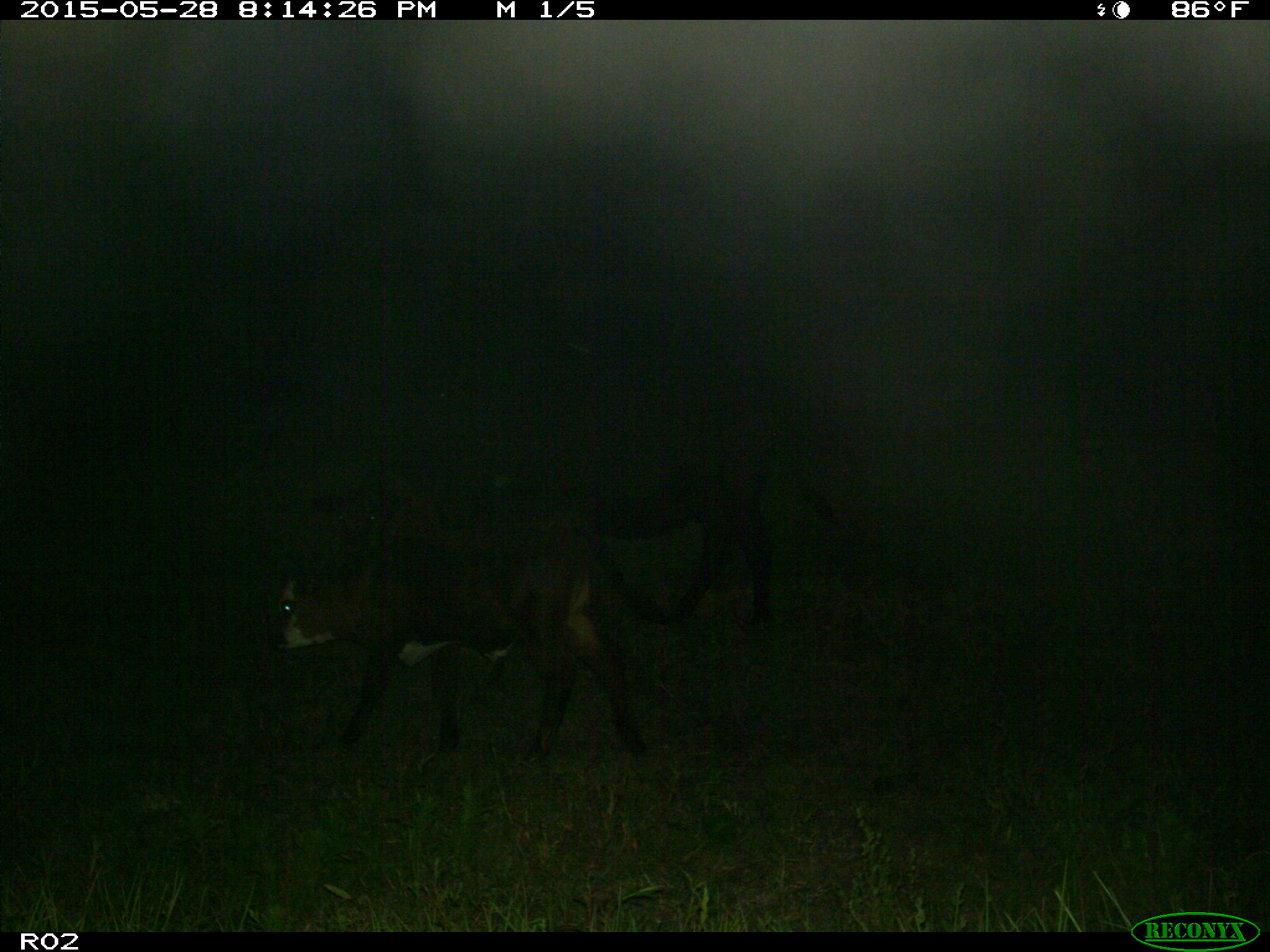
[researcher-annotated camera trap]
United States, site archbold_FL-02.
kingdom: Animalia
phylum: Chordata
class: Mammalia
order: Artiodactyla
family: Bovidae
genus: Bos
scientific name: Bos taurus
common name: domestic cow